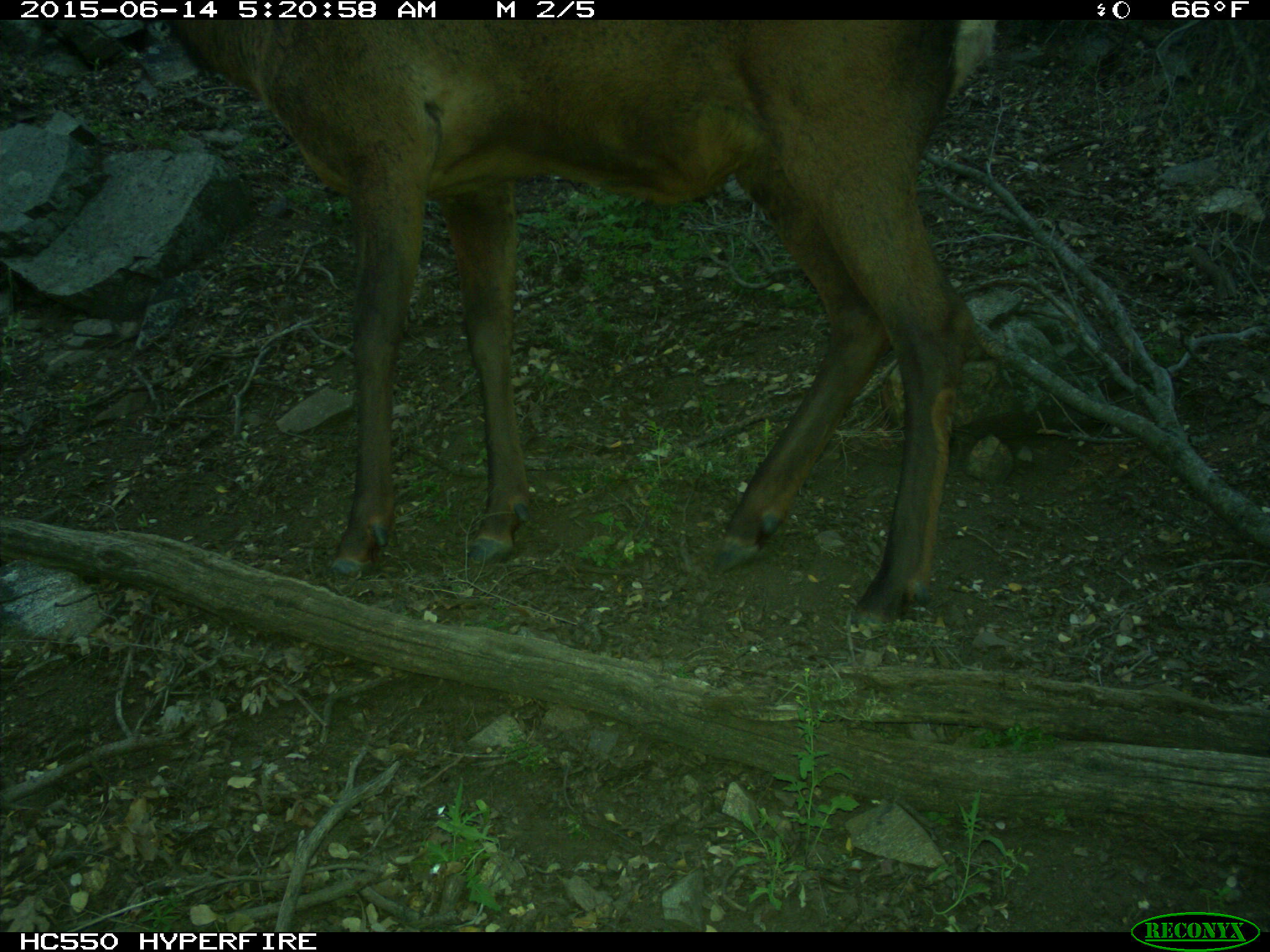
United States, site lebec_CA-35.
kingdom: Animalia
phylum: Chordata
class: Mammalia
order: Artiodactyla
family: Cervidae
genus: Cervus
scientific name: Cervus canadensis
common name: elk